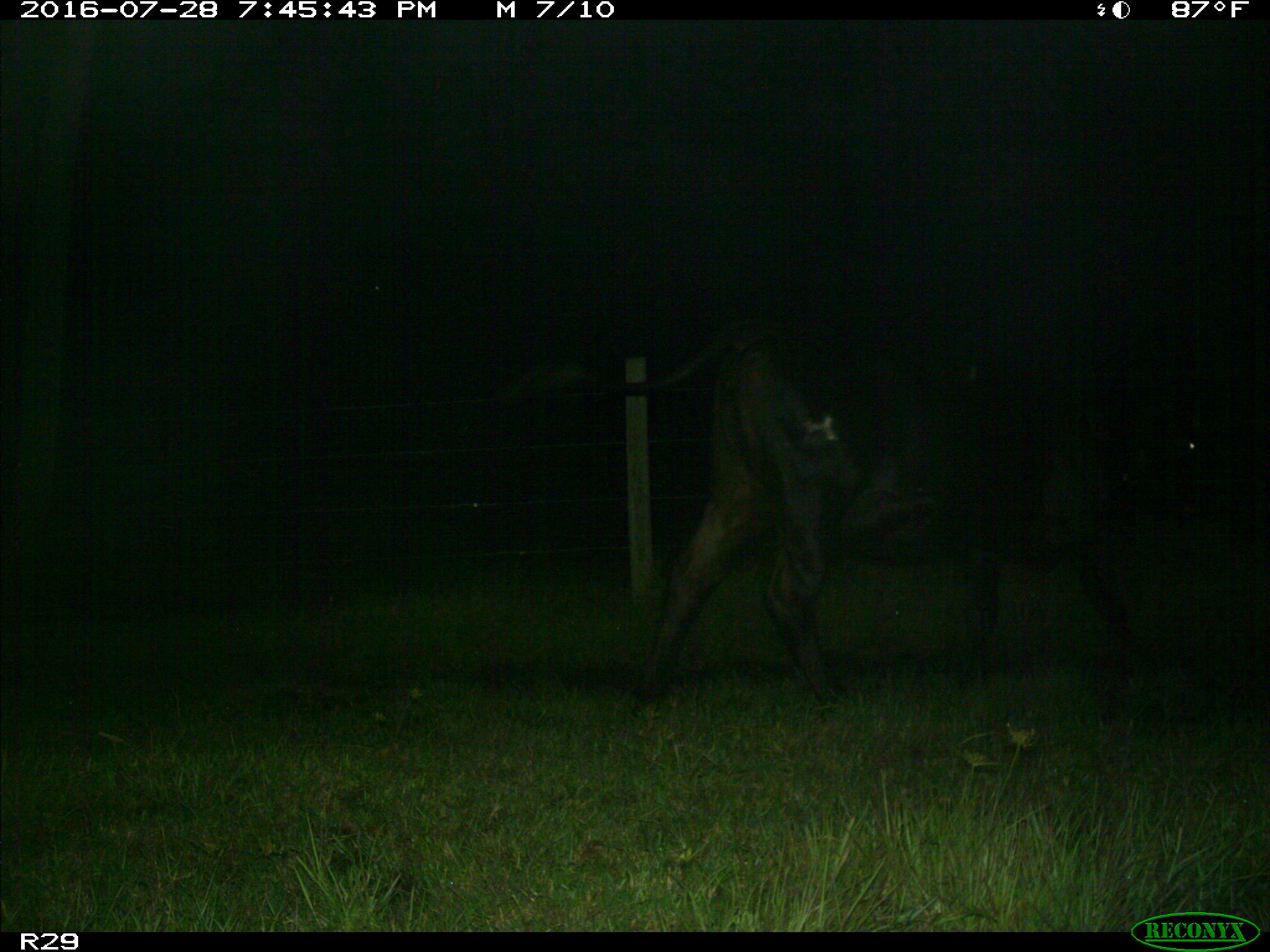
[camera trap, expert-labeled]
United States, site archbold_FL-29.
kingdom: Animalia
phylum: Chordata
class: Mammalia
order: Artiodactyla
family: Bovidae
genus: Bos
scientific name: Bos taurus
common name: domestic cow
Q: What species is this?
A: Bos taurus (domestic cow).